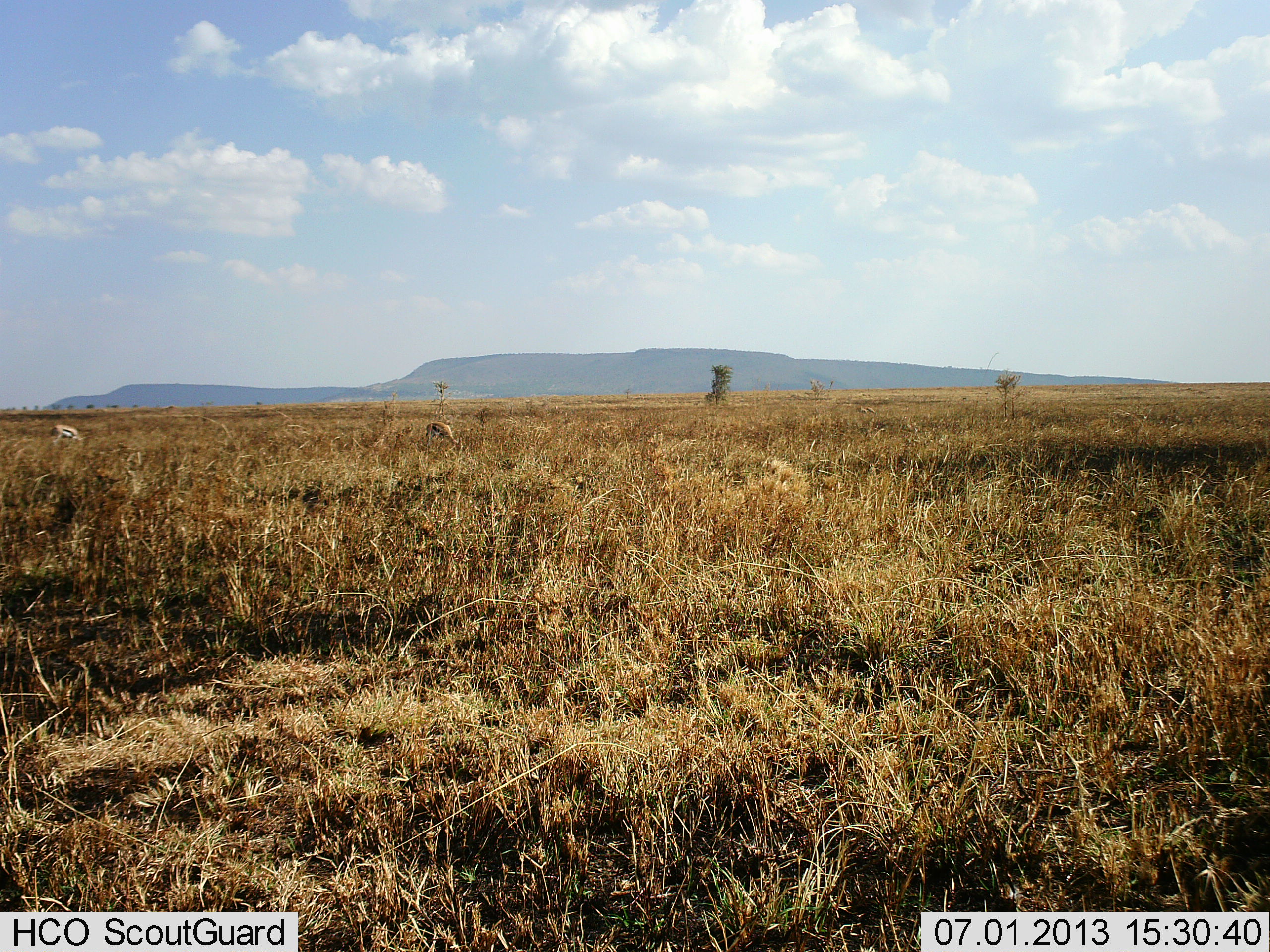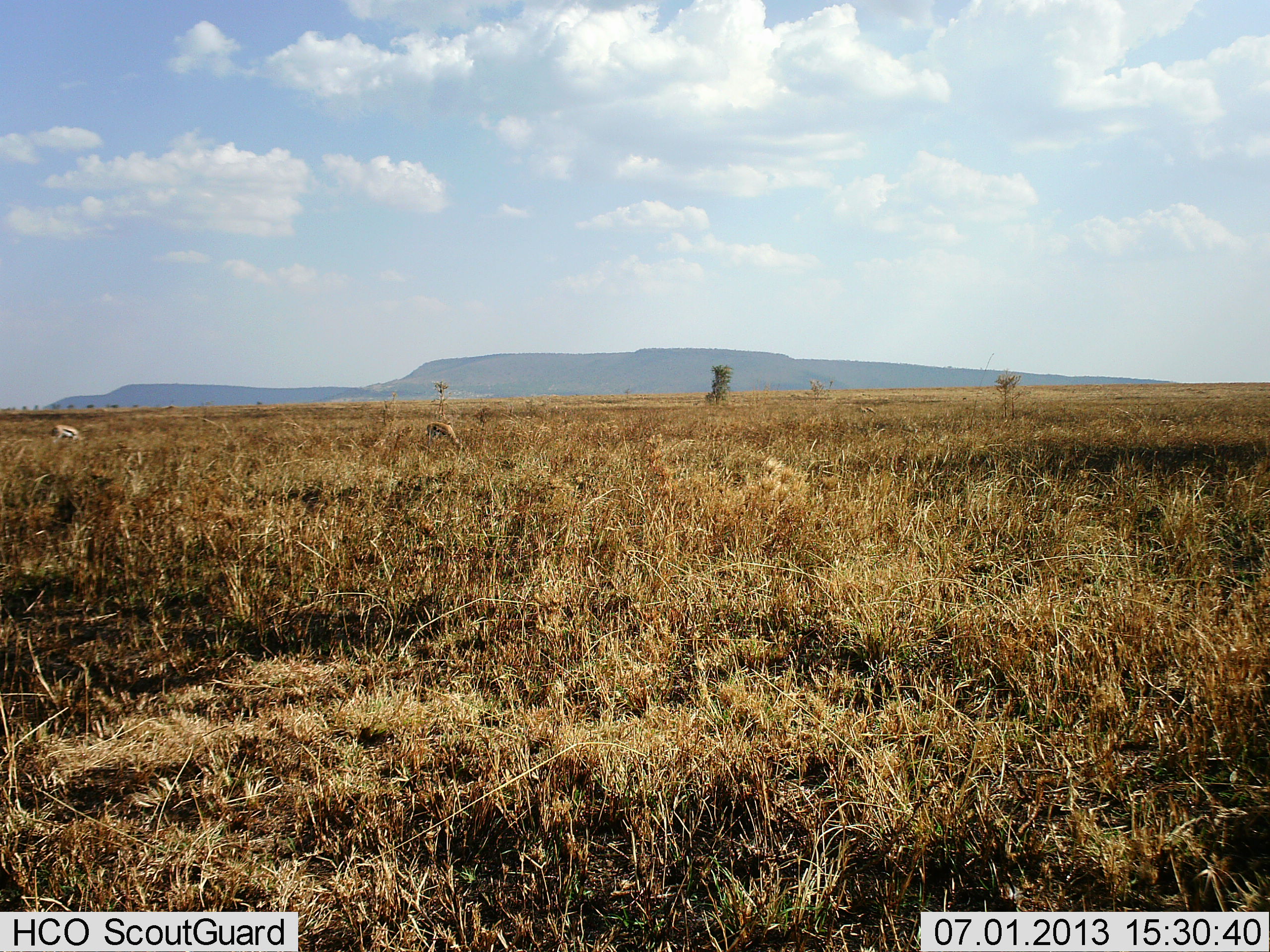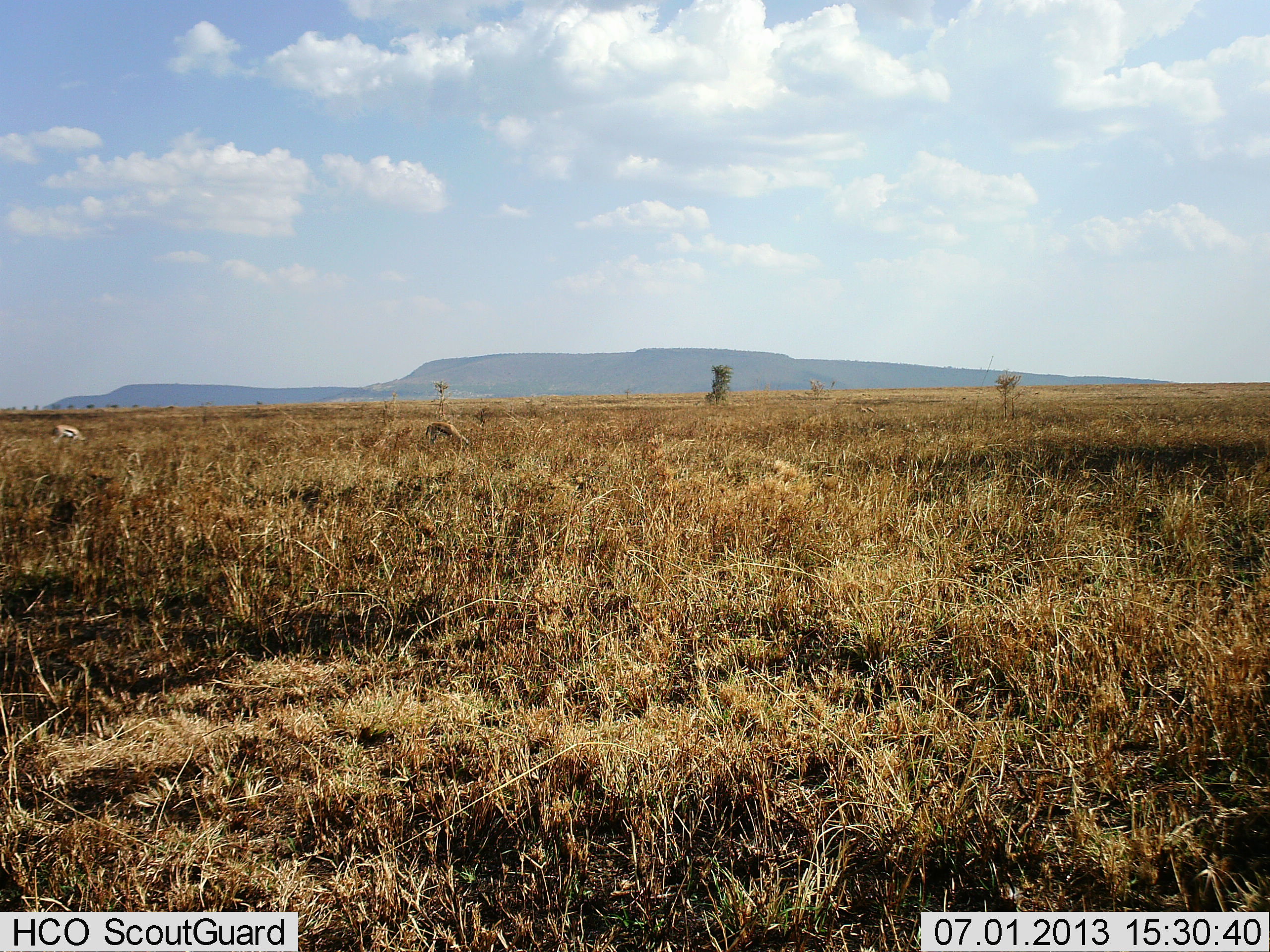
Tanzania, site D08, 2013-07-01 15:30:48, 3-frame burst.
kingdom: Animalia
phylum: Chordata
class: Mammalia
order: Artiodactyla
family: Bovidae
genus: Eudorcas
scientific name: Eudorcas thomsonii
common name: thomson's gazelle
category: gazellethomsons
Gazellethomsons (thomson's gazelle) (Eudorcas thomsonii), count 2. Behavior (volunteer vote fractions): standing 18%, resting 0%, moving 0%, interacting 0%. Young present (vote fraction): 0%. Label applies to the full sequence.